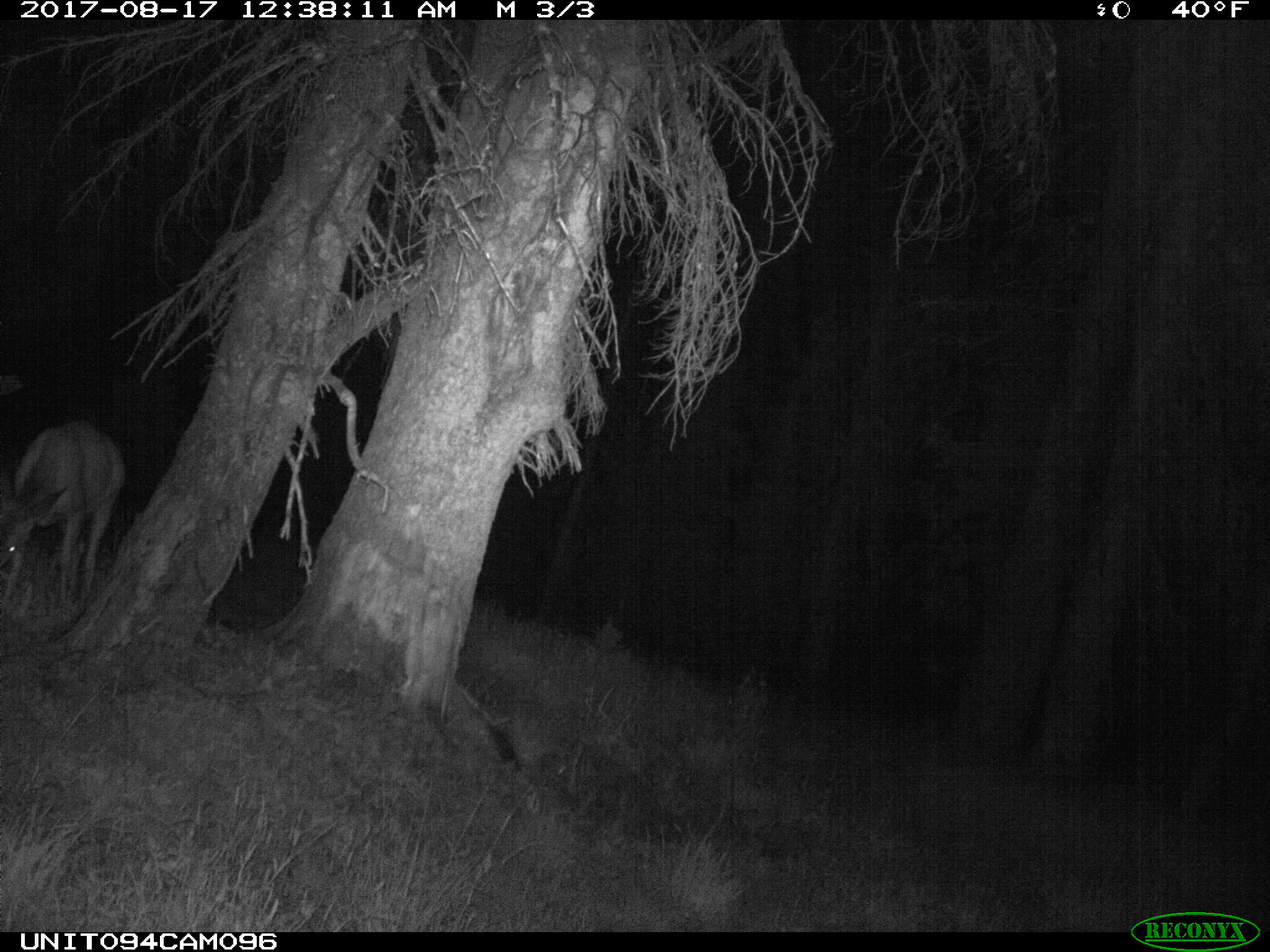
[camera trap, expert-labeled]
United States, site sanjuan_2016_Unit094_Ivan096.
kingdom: Animalia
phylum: Chordata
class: Mammalia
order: Artiodactyla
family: Cervidae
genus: Odocoileus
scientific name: Odocoileus hemionus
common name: mule deer